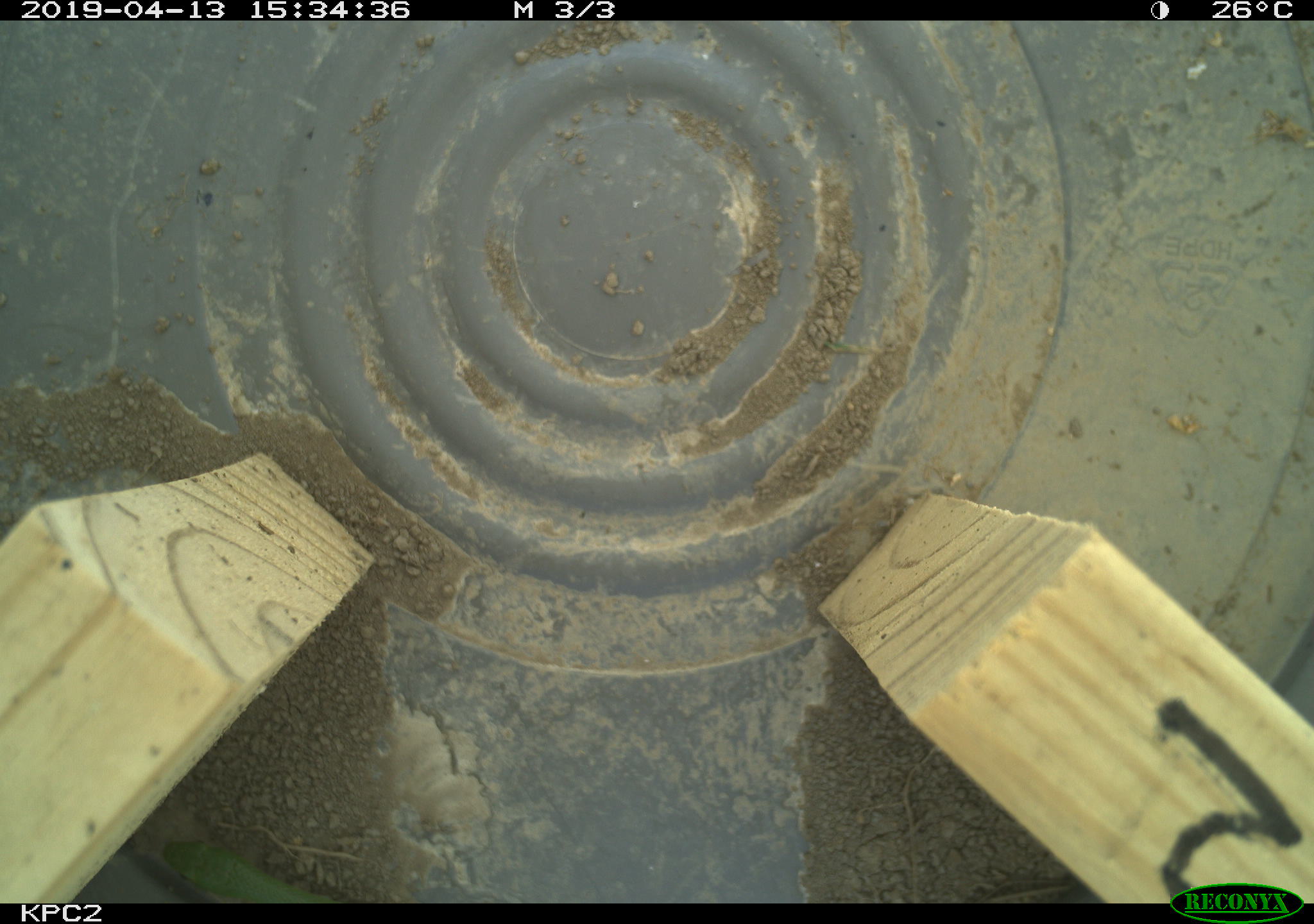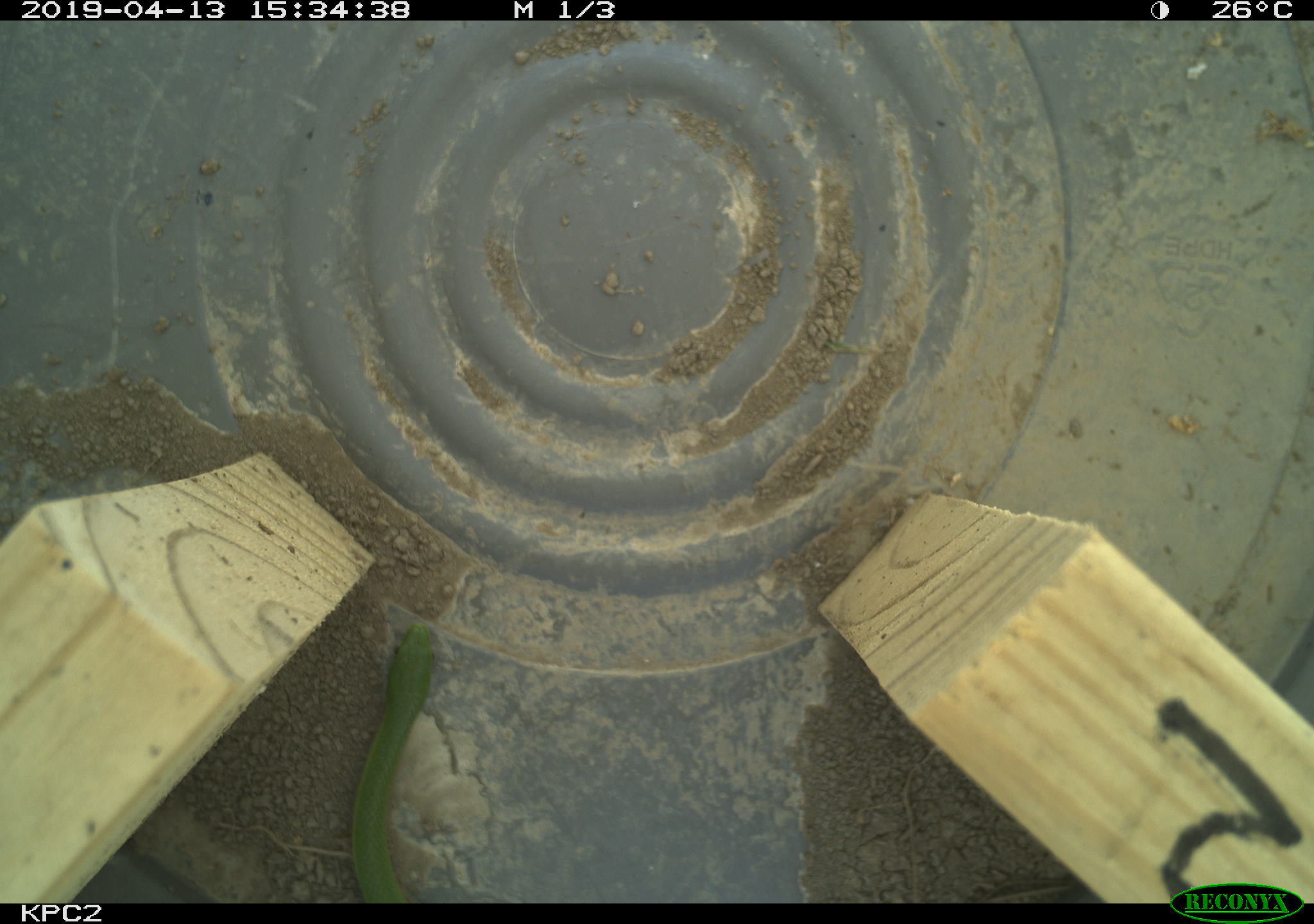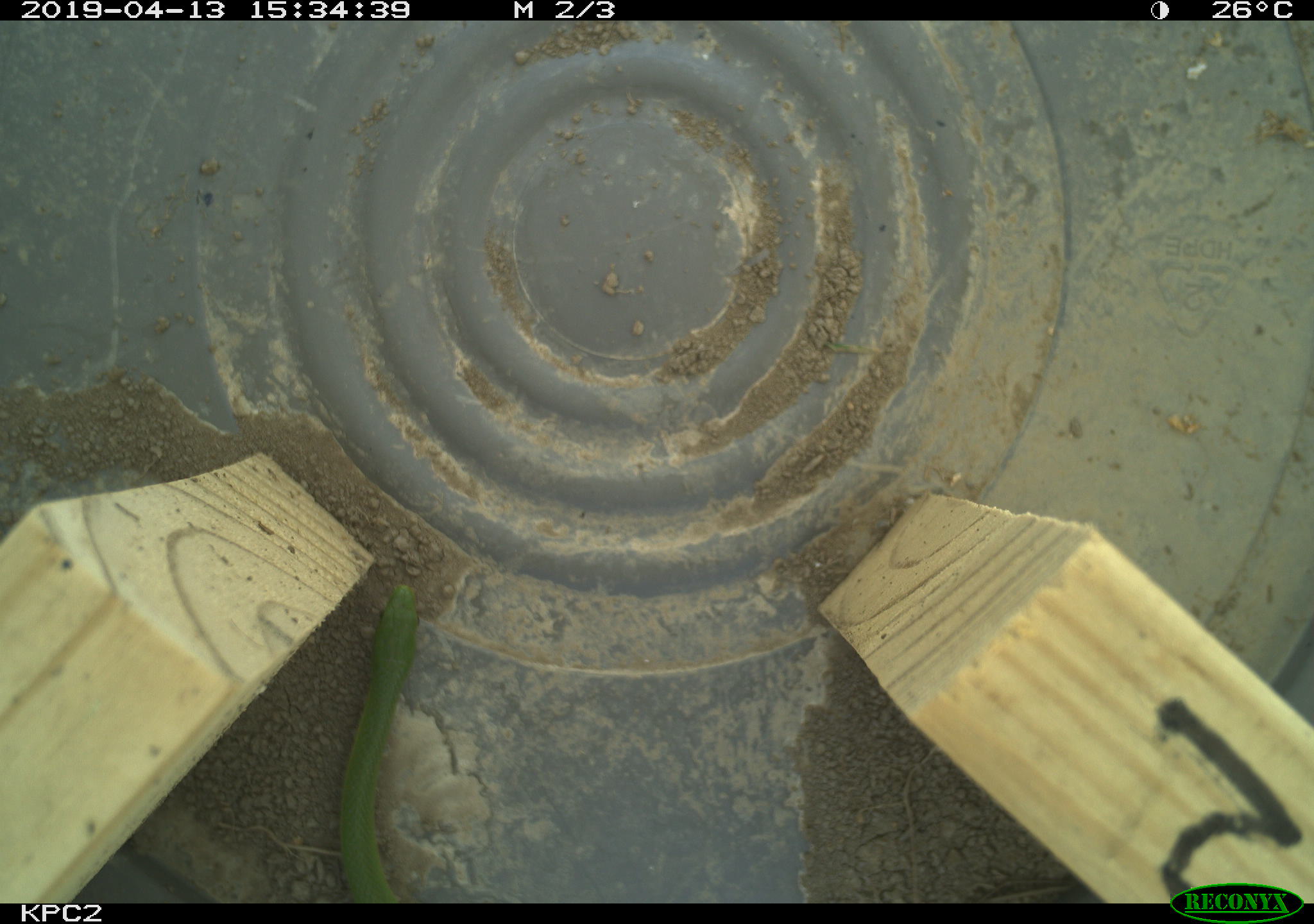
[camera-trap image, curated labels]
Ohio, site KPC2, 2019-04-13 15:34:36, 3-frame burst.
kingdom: Animalia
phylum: Chordata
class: Reptilia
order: Squamata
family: Colubridae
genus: Opheodrys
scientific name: Opheodrys vernalis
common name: smooth greensnake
Smooth greensnake (Opheodrys vernalis).